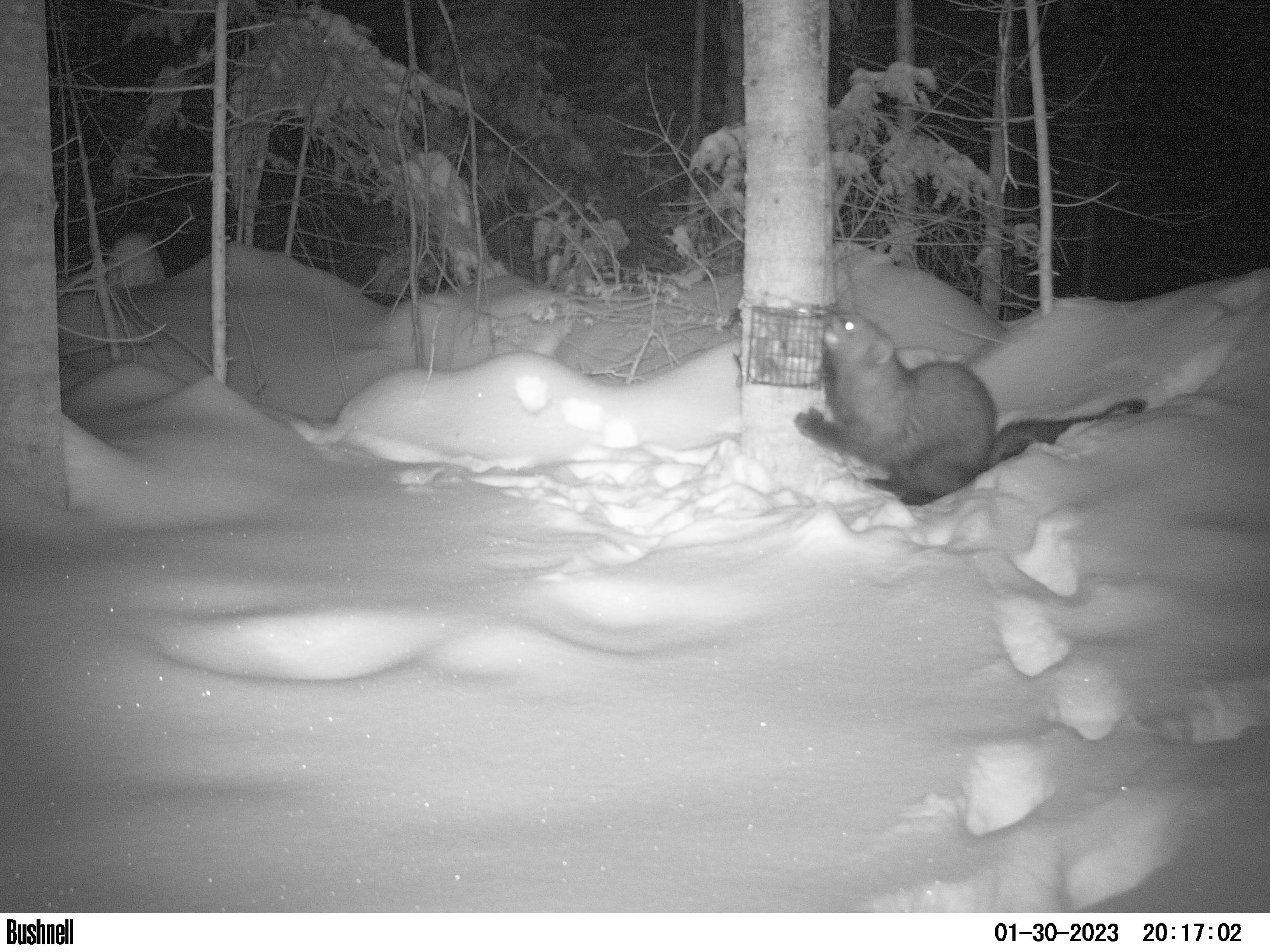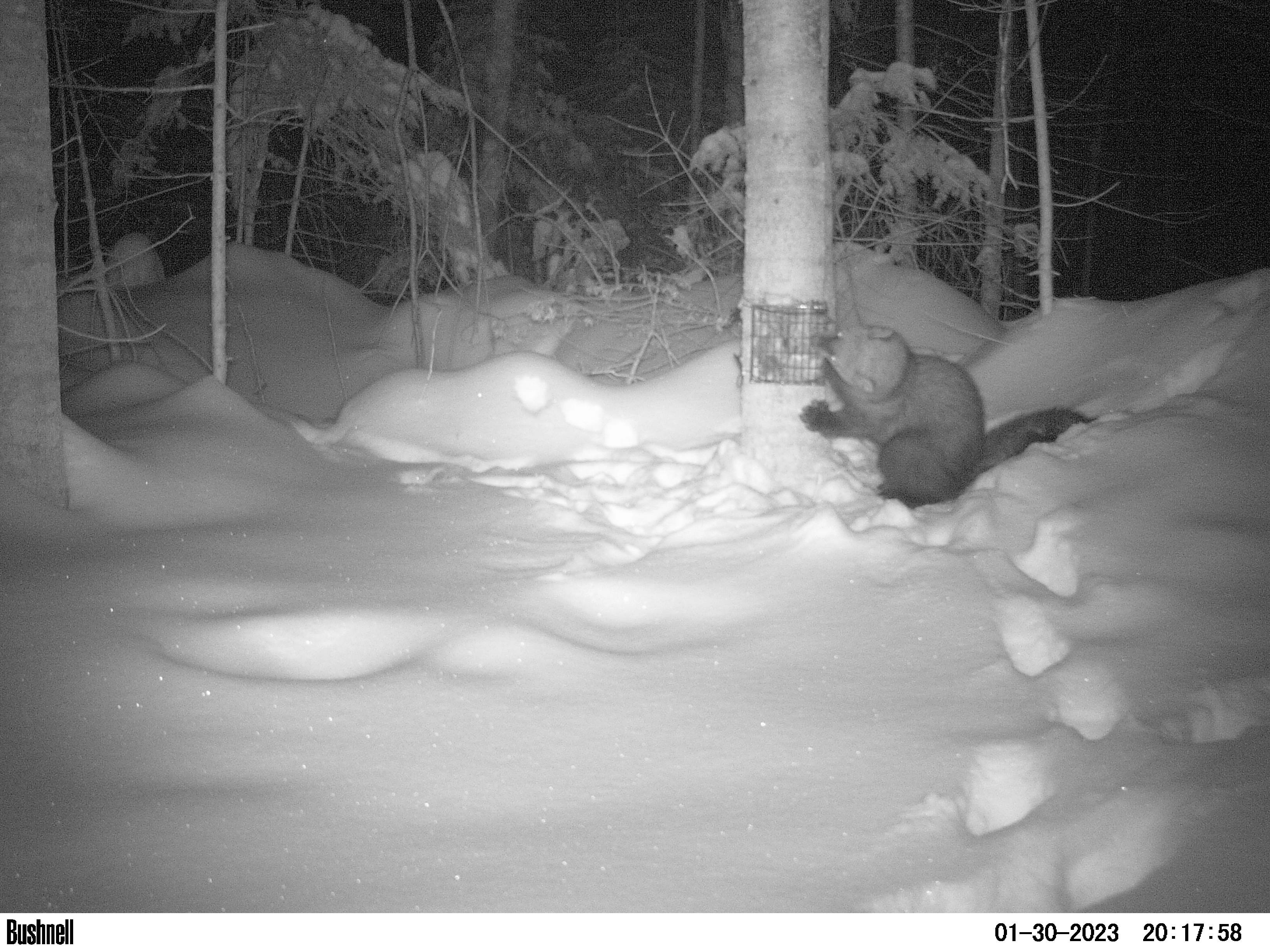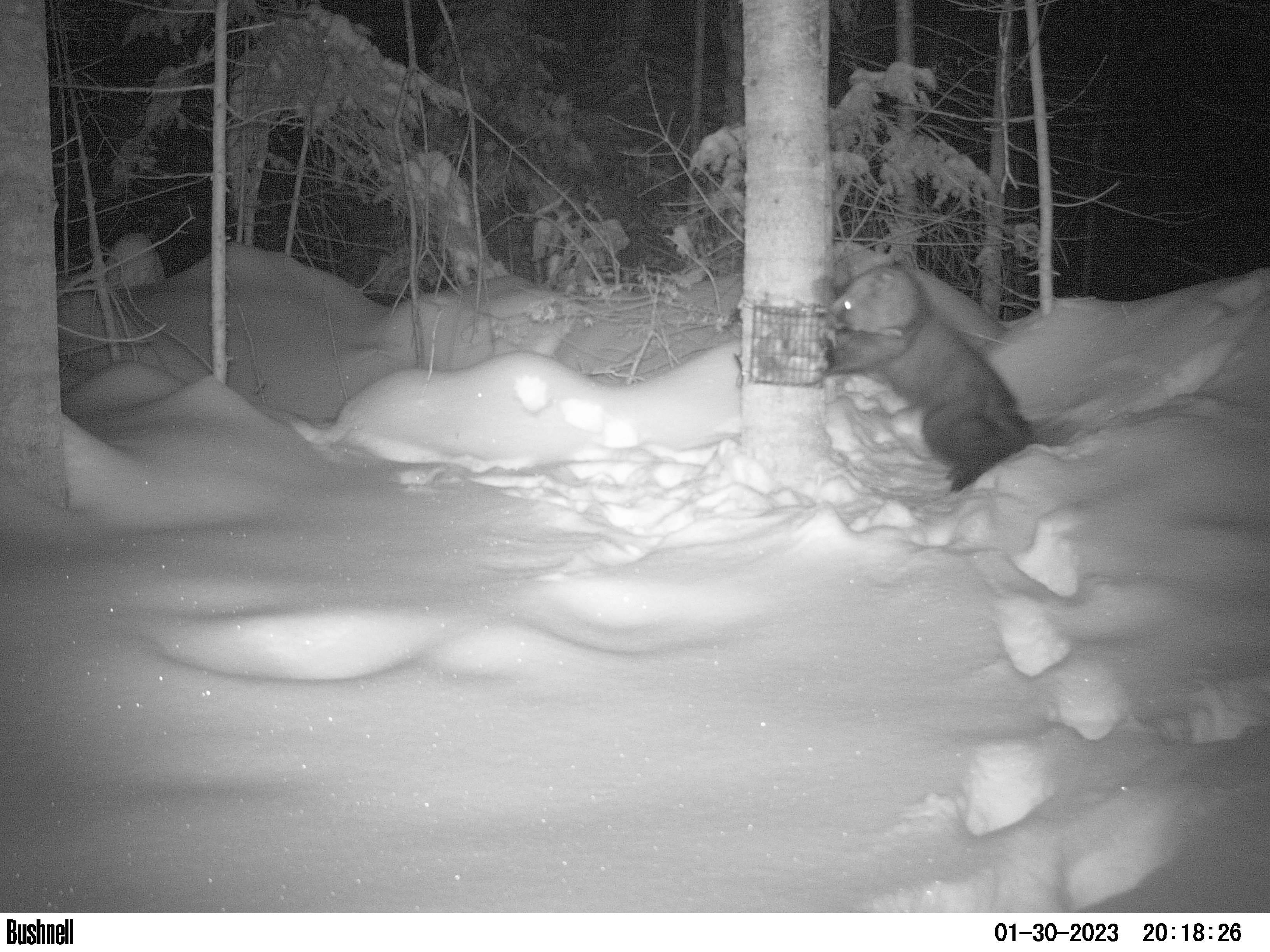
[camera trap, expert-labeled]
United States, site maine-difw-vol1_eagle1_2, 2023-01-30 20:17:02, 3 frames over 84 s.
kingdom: Animalia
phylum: Chordata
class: Mammalia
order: Carnivora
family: Mustelidae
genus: Pekania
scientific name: Pekania pennanti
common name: fisher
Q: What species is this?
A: Fisher (Pekania pennanti).